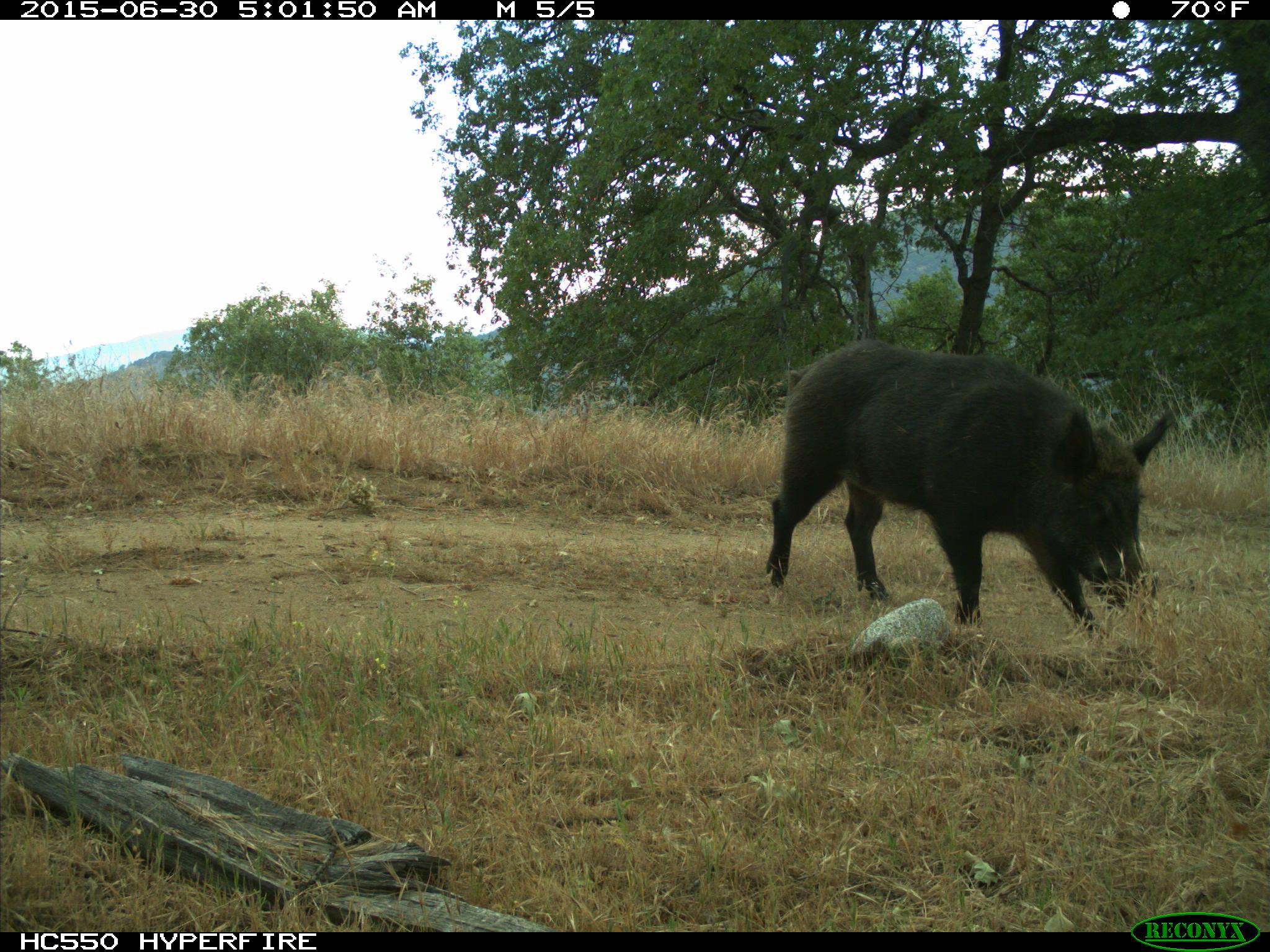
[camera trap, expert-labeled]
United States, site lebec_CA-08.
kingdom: Animalia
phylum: Chordata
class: Mammalia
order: Artiodactyla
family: Suidae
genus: Sus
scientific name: Sus scrofa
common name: wild boar